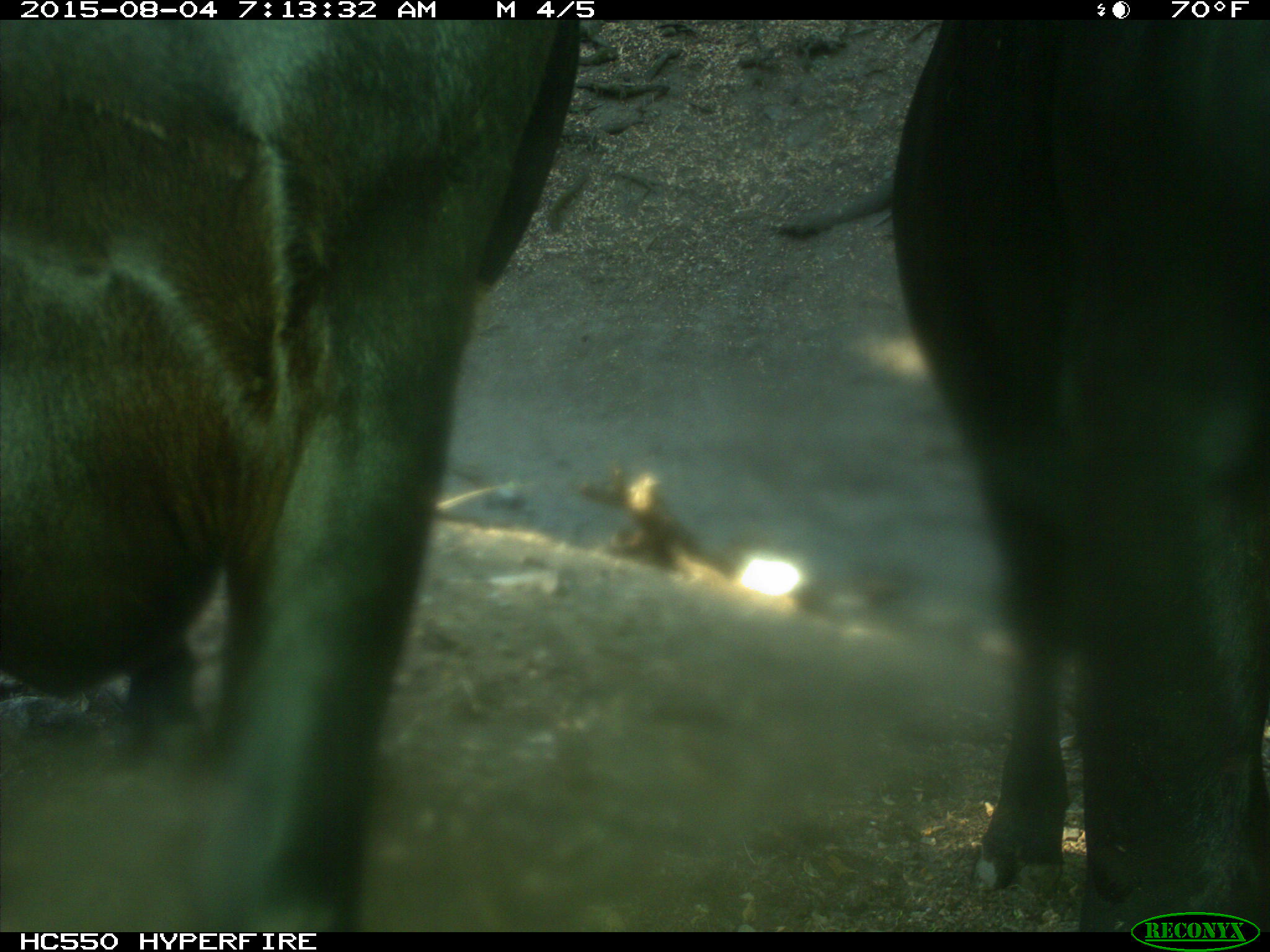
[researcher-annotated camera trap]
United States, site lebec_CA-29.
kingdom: Animalia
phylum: Chordata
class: Mammalia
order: Artiodactyla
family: Bovidae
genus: Bos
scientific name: Bos taurus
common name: domestic cow